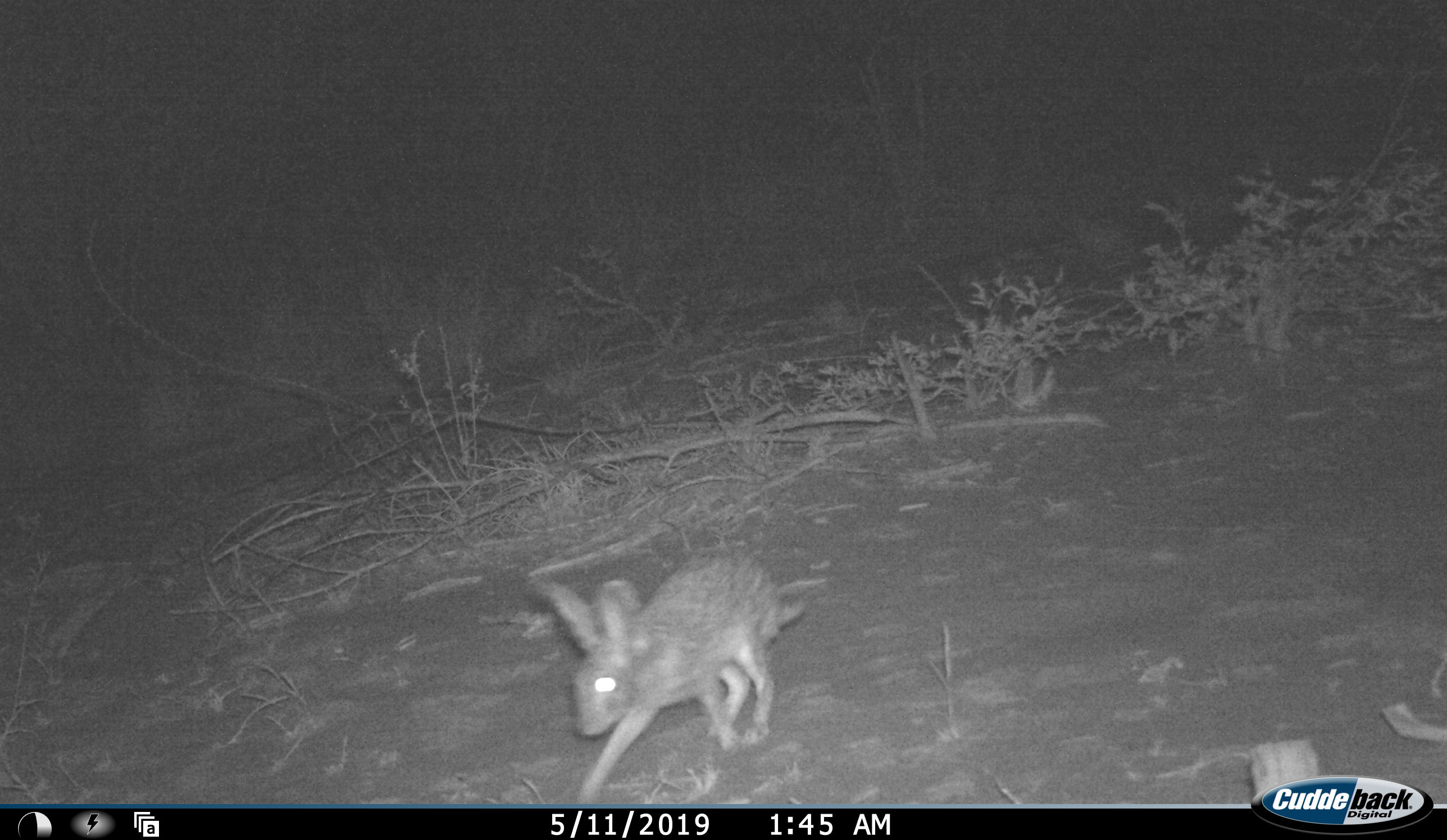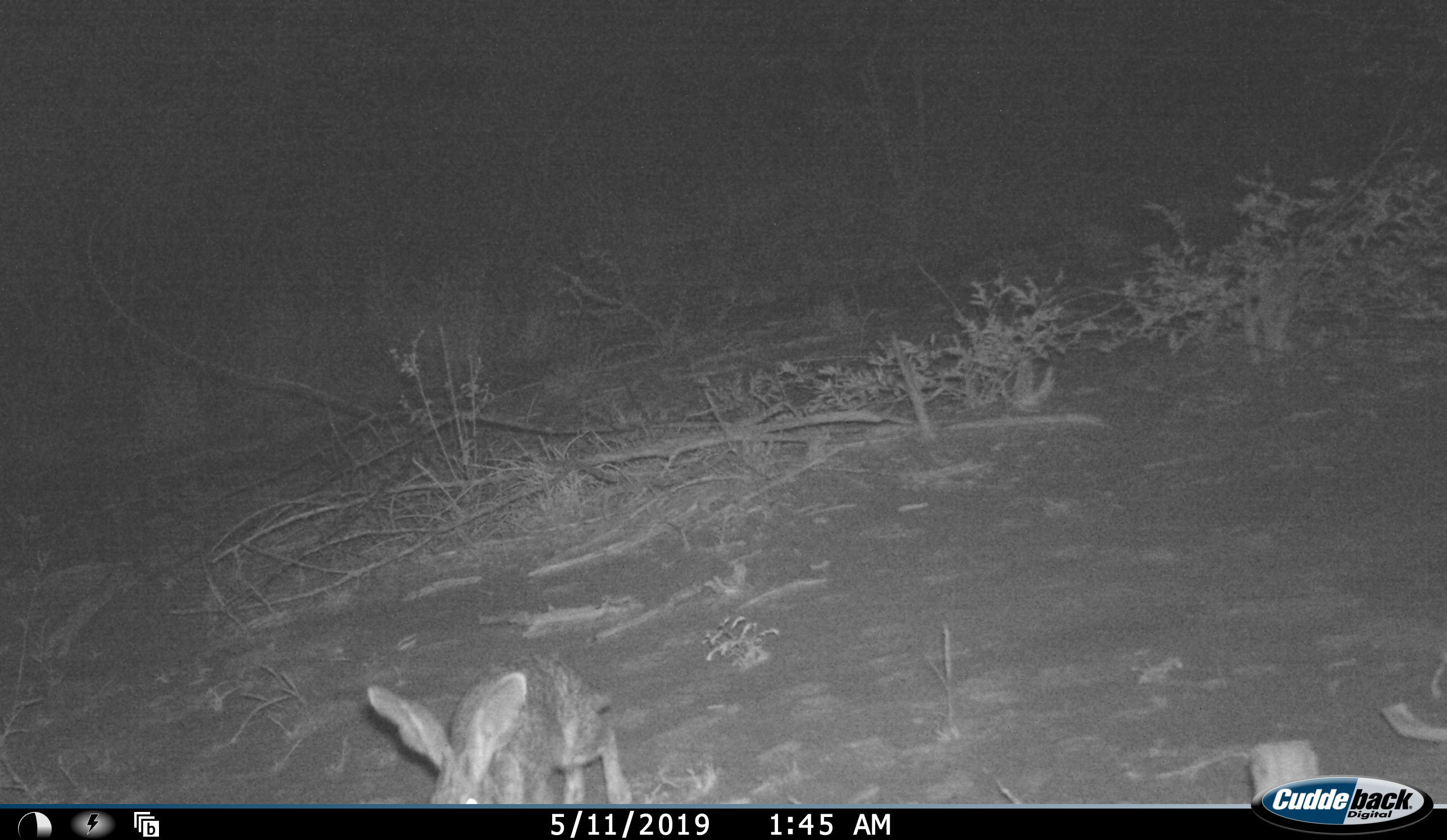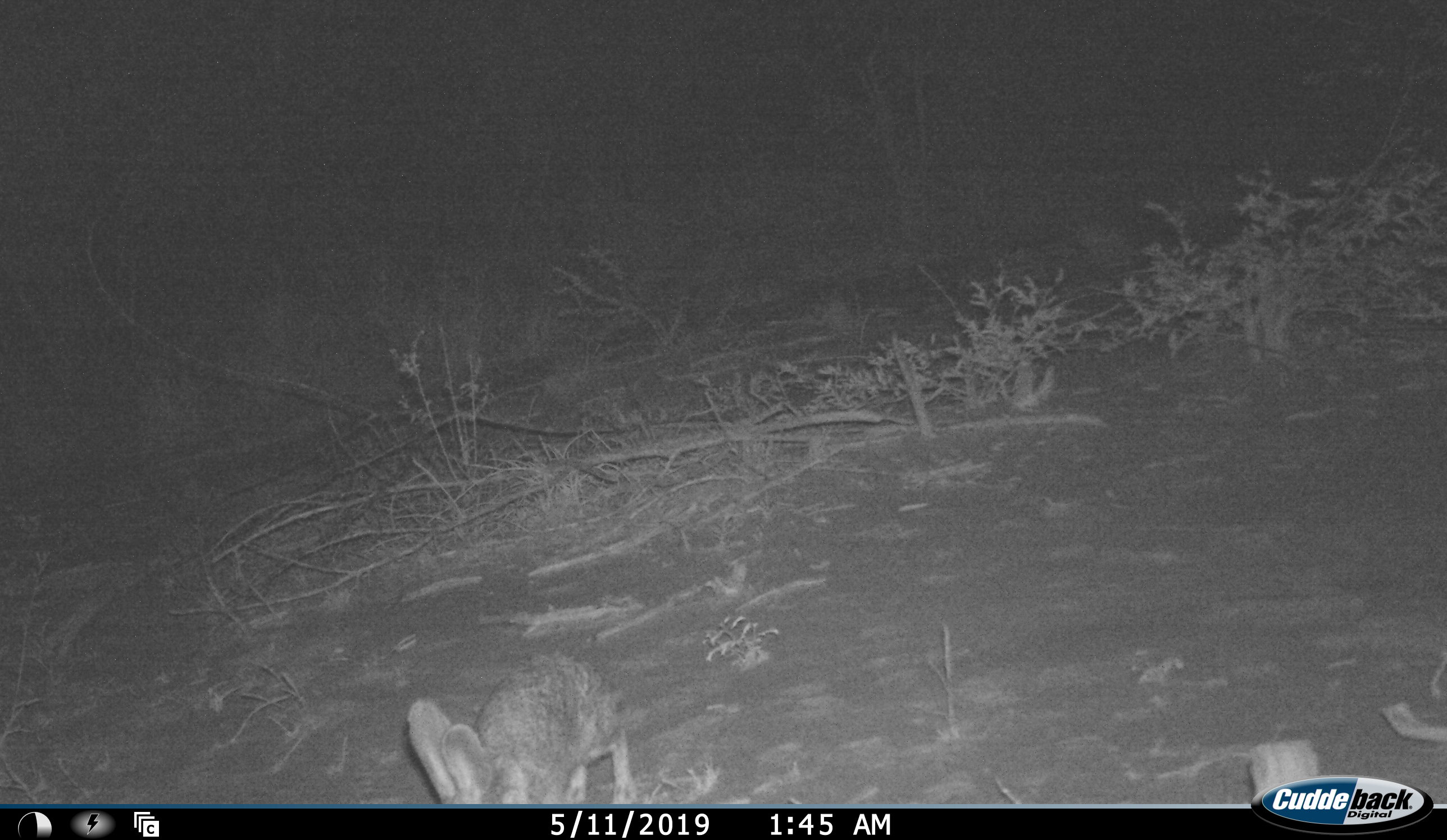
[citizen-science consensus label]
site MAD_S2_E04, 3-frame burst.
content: unidentified animal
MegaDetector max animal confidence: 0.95